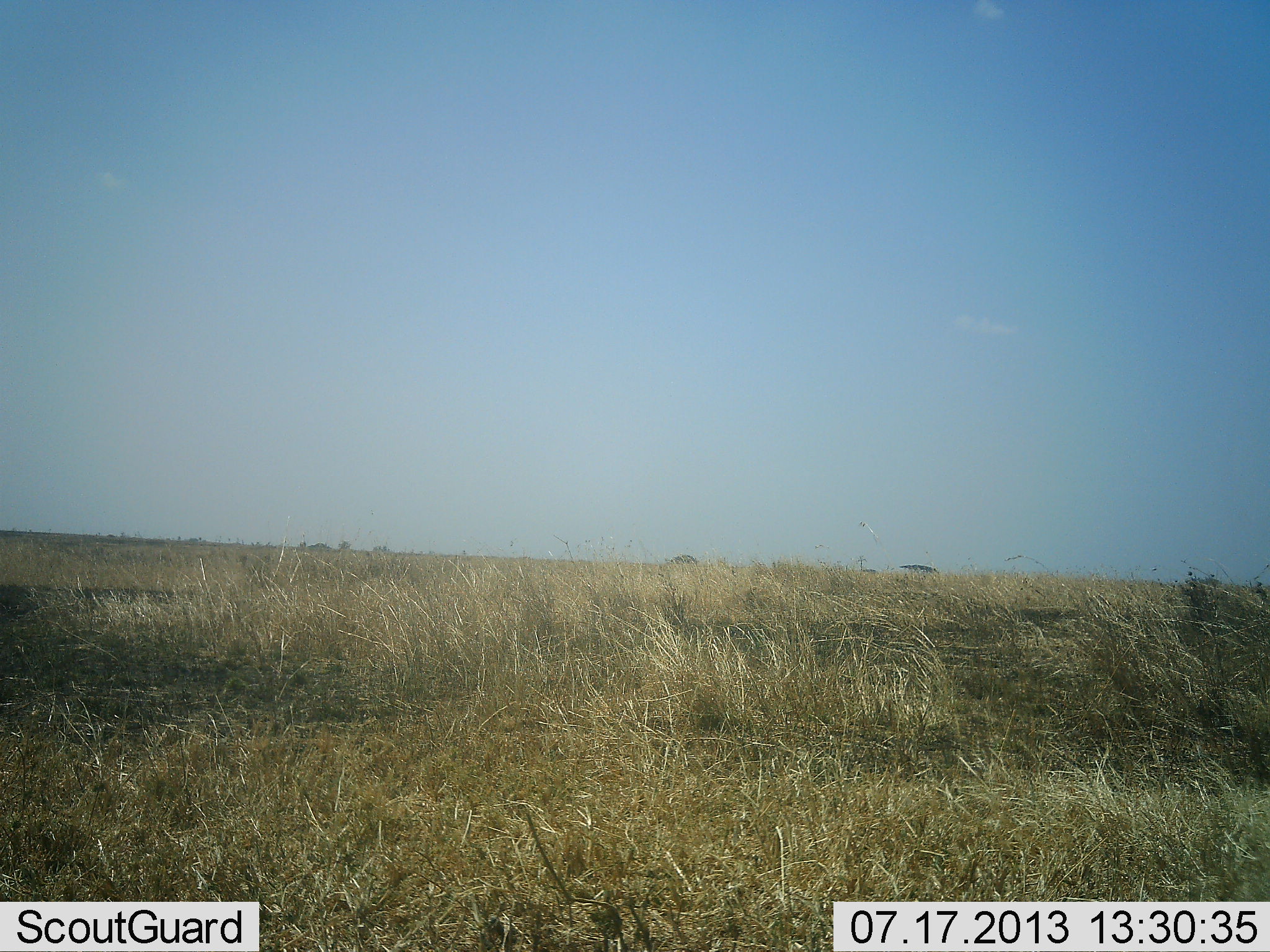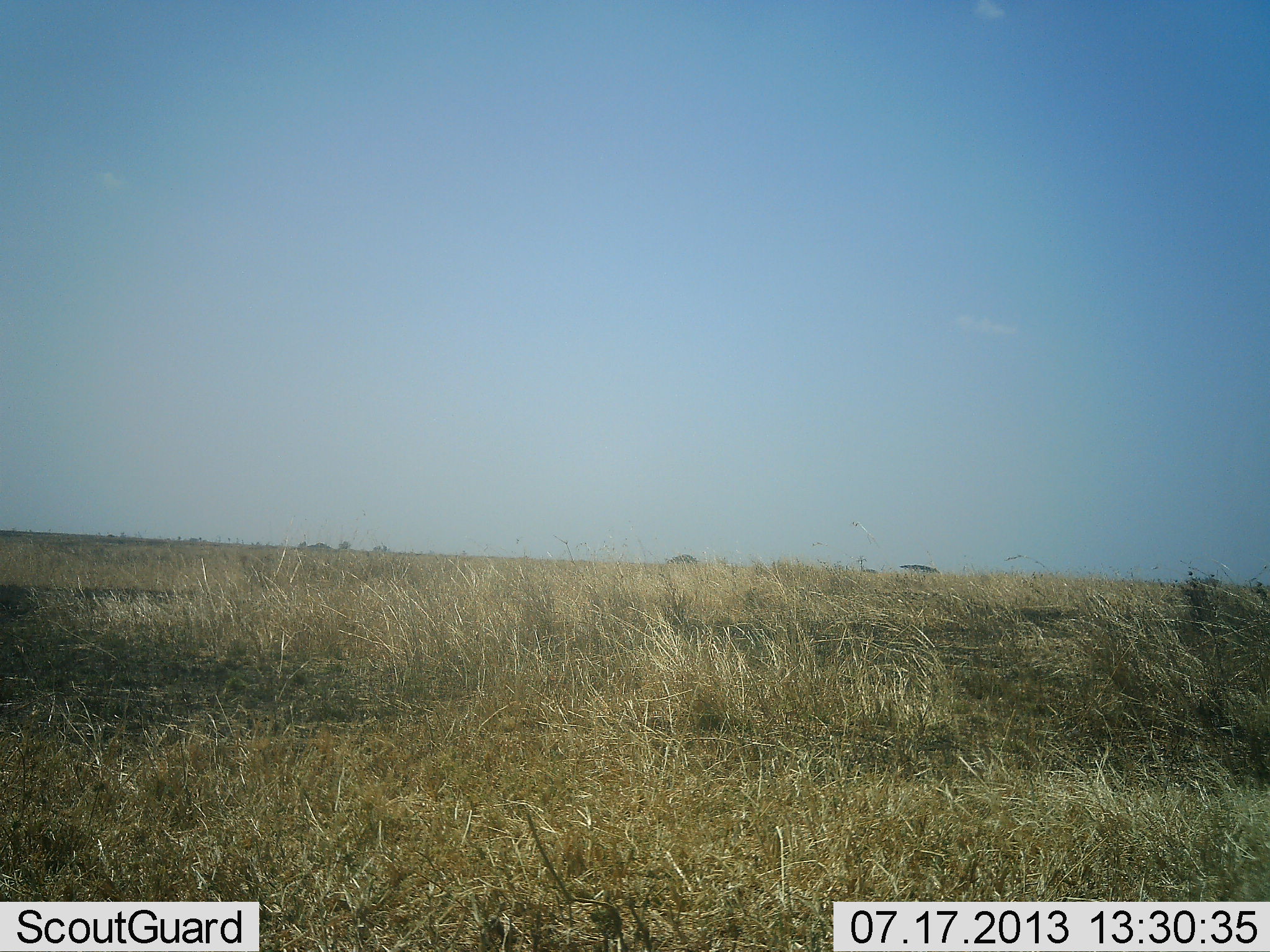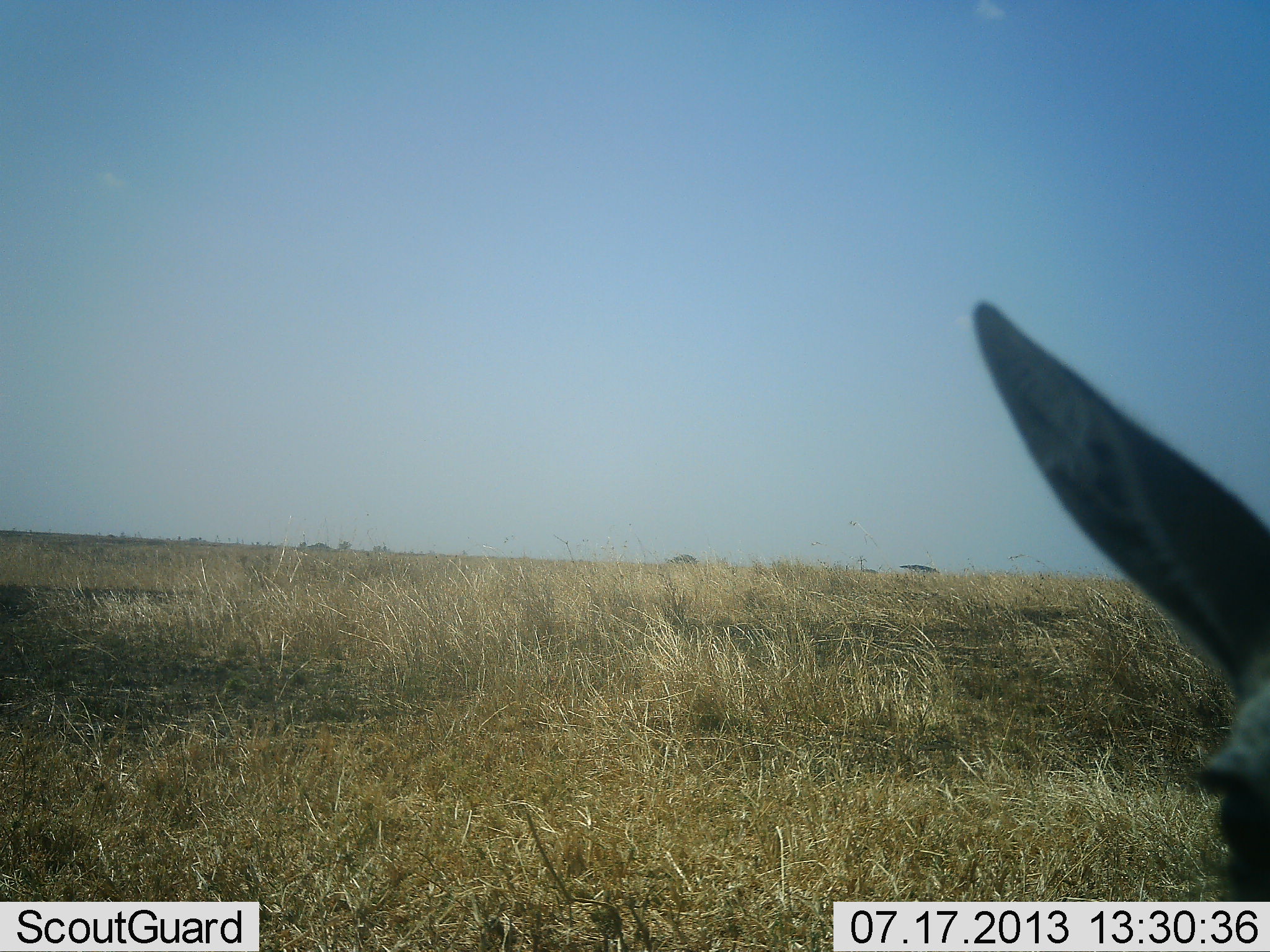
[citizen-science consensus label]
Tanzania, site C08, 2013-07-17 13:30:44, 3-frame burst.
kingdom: Animalia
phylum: Chordata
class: Mammalia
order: Artiodactyla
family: Bovidae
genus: Eudorcas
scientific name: Eudorcas thomsonii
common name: thomson's gazelle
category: gazellethomsons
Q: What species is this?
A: Gazellethomsons (thomson's gazelle) (Eudorcas thomsonii).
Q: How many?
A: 2.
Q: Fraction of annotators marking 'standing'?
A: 17%.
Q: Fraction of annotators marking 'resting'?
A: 0%.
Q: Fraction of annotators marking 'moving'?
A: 67%.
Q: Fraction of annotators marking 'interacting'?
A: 17%.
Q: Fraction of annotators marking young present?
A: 0%.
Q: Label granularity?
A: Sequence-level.